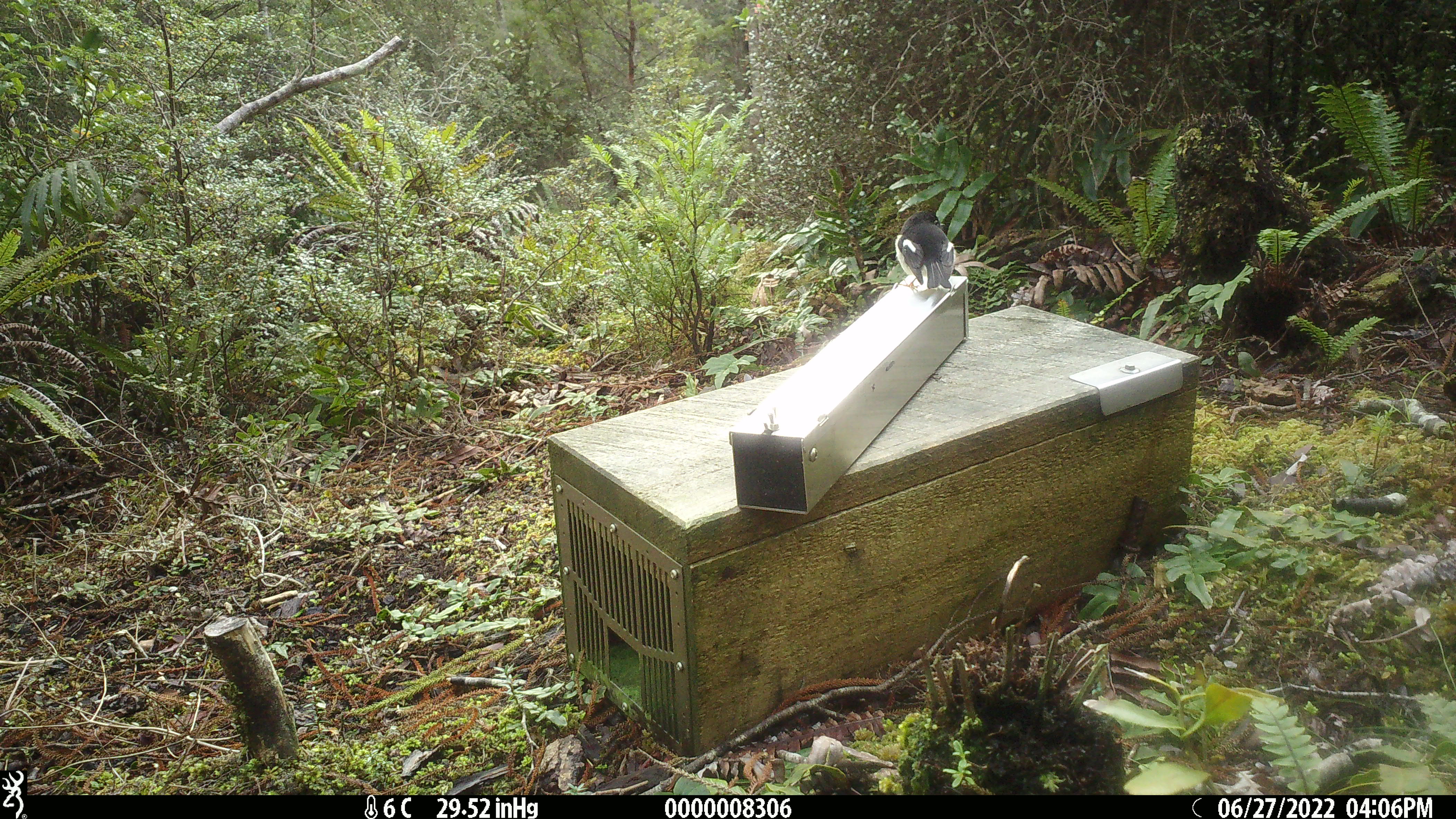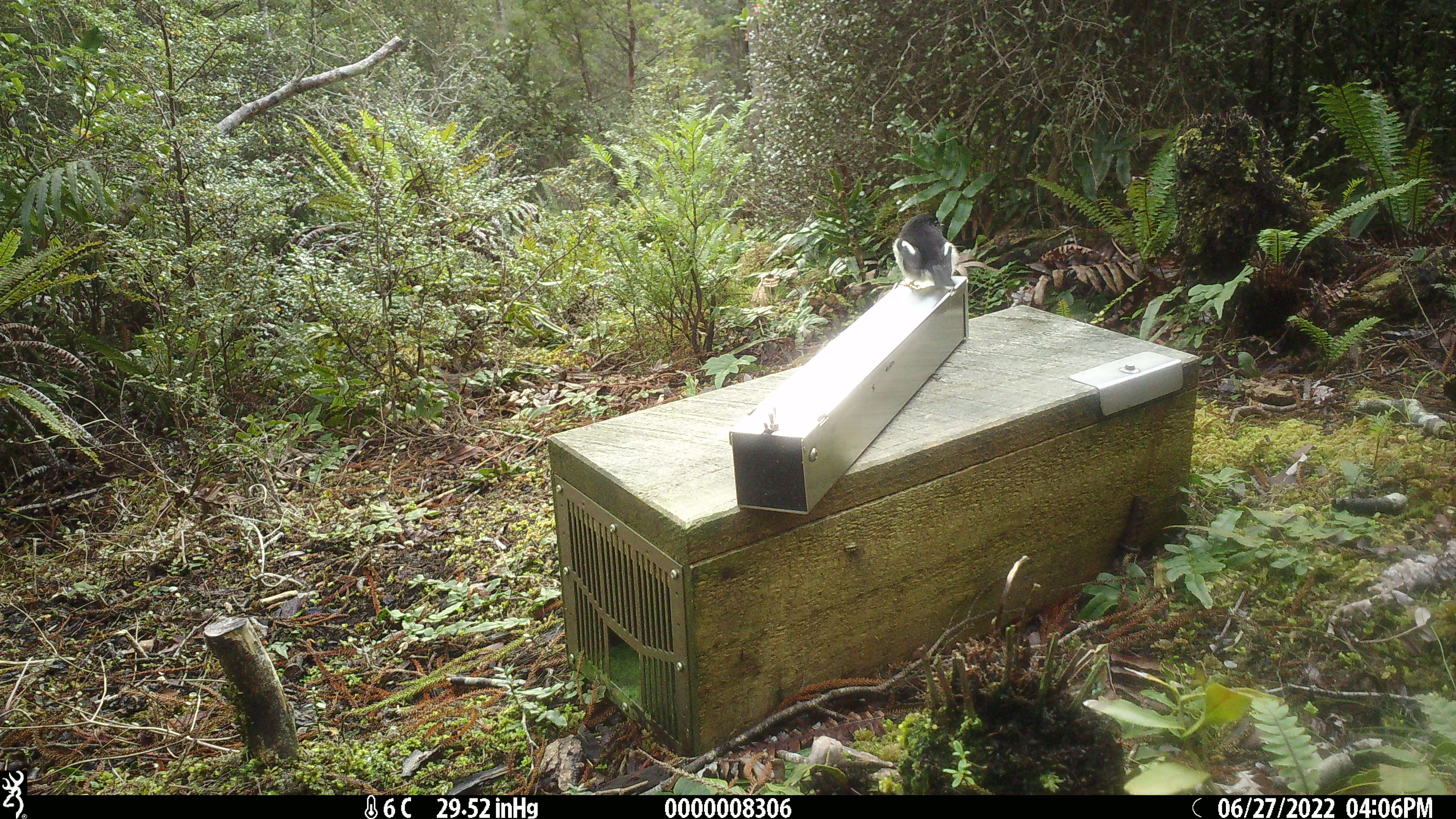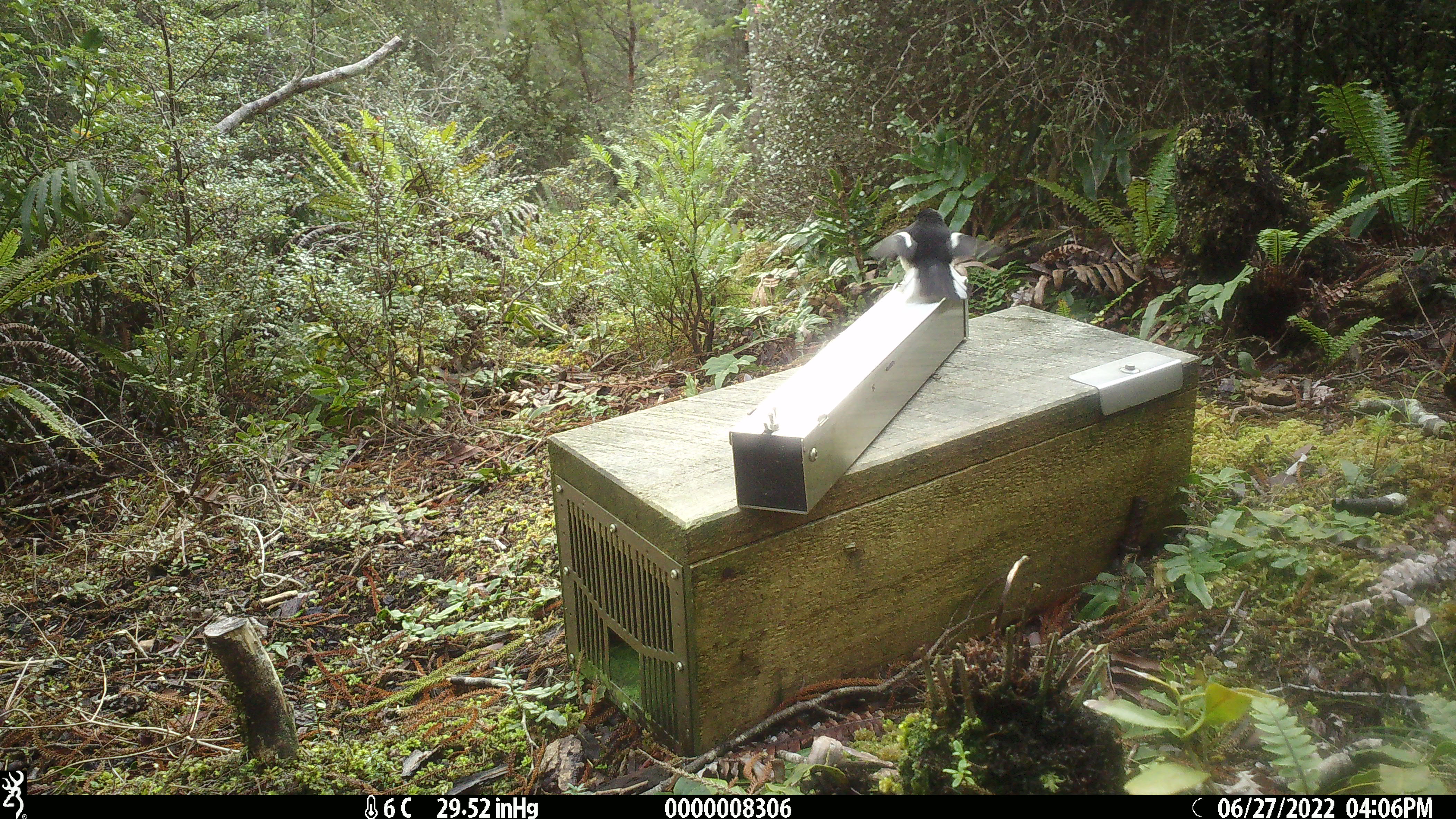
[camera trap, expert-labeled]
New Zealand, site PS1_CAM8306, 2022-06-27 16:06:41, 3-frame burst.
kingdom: Animalia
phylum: Chordata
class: Aves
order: Passeriformes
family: Petroicidae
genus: Petroica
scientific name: Petroica macrocephala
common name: tomtit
Tomtit (Petroica macrocephala).